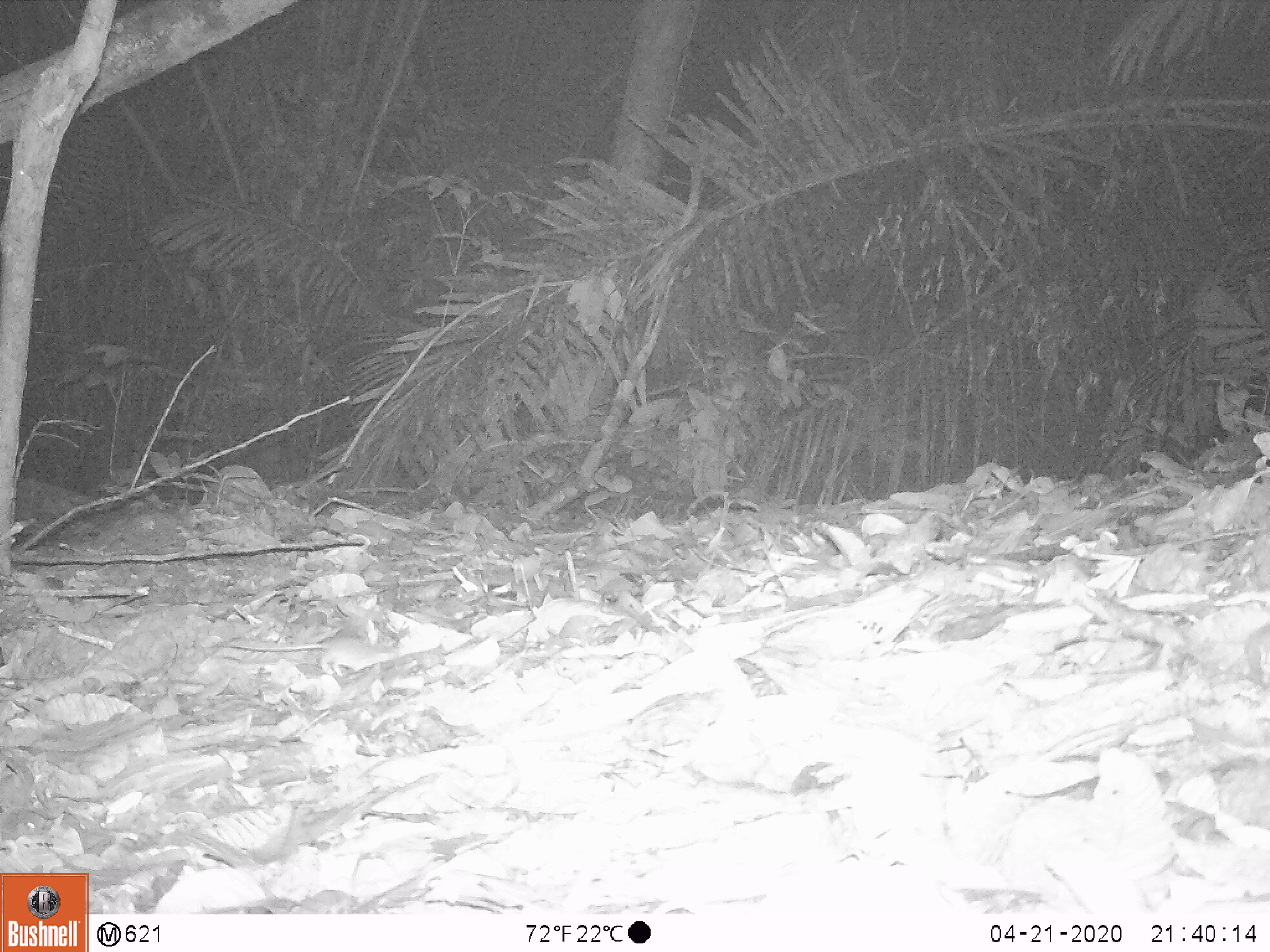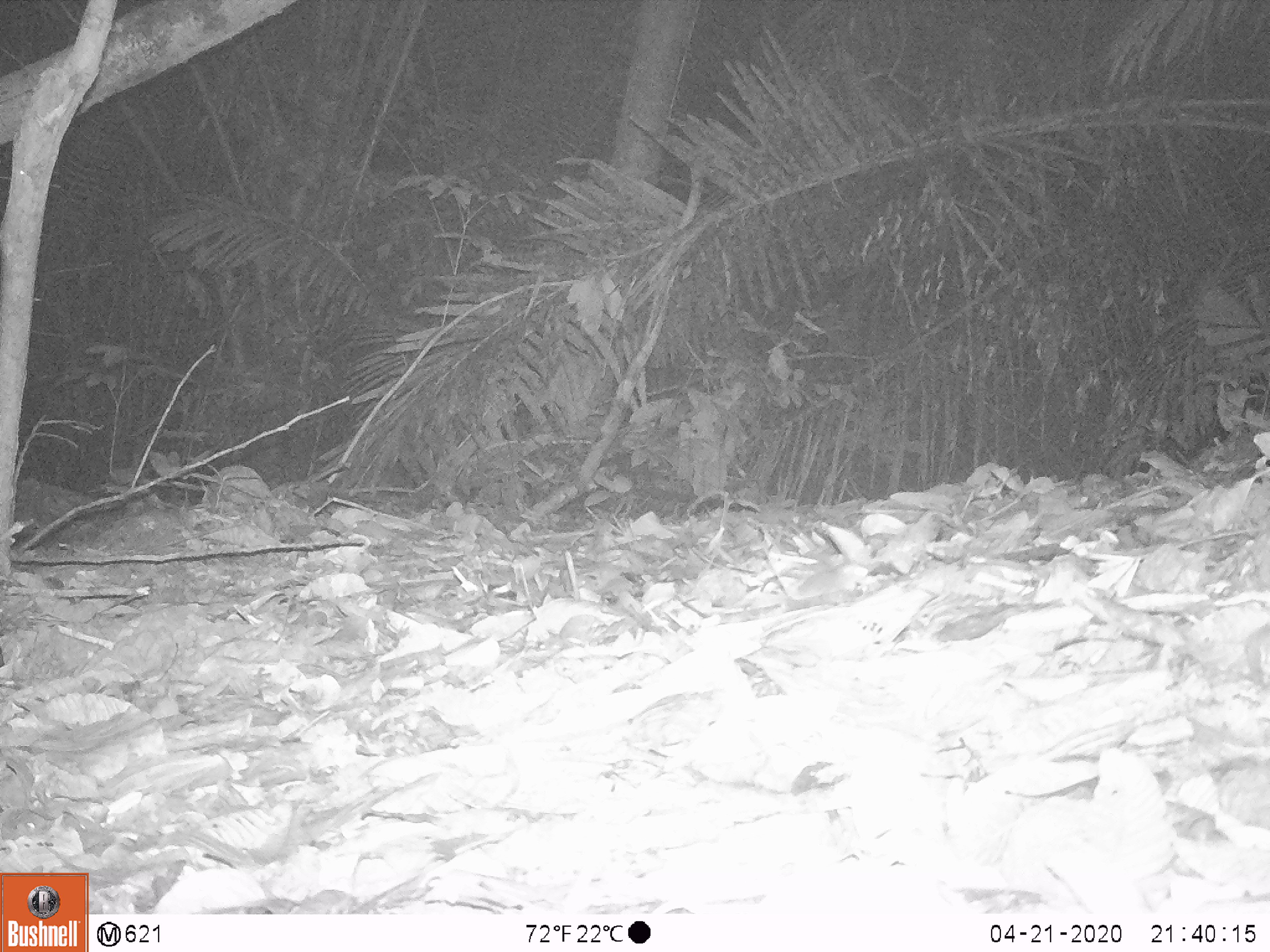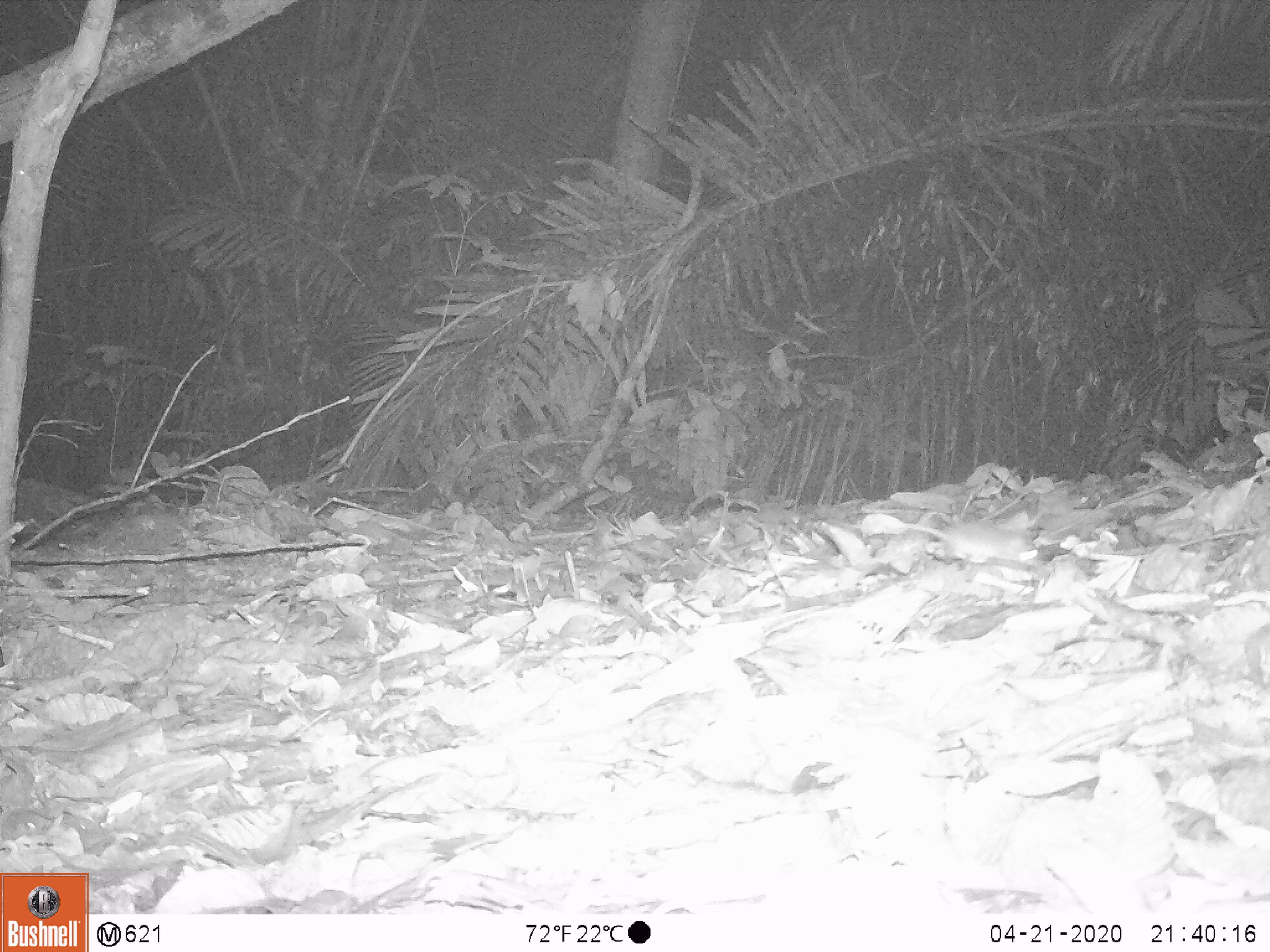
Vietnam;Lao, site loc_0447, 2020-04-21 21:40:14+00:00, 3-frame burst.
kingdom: Animalia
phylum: Chordata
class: Mammalia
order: Rodentia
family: Muridae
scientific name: Muridae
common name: old-world mice and rats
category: unidentified murid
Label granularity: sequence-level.